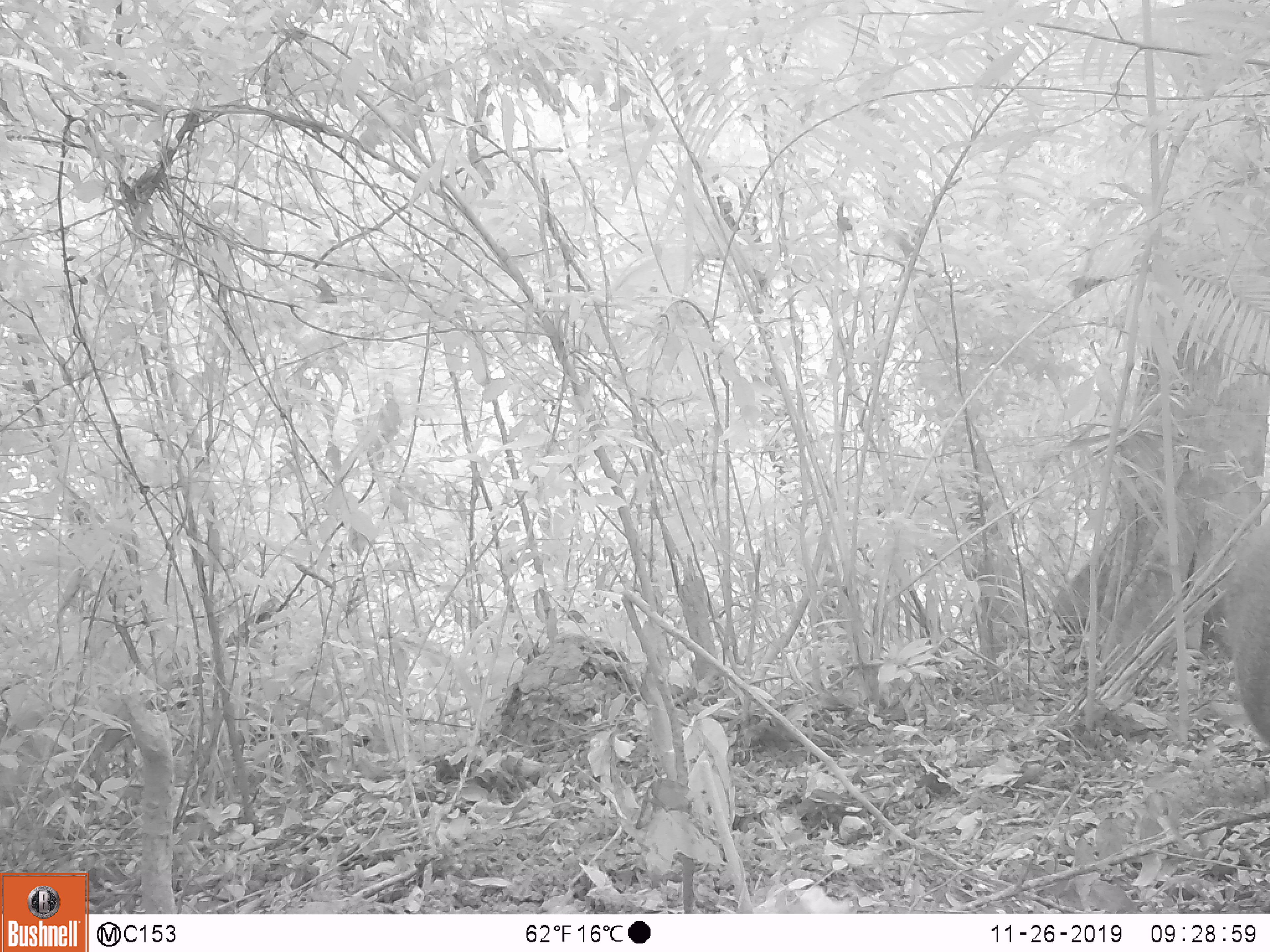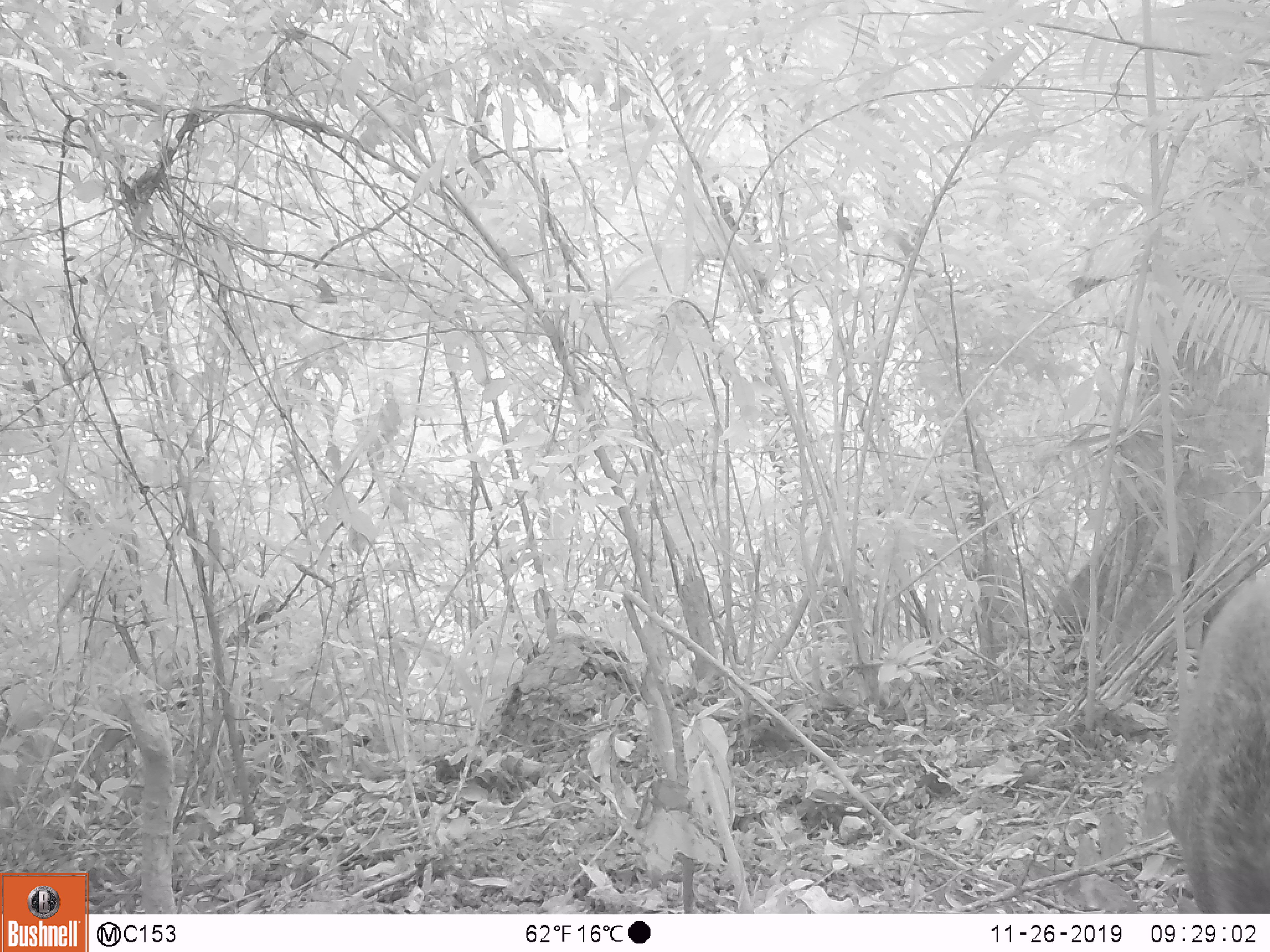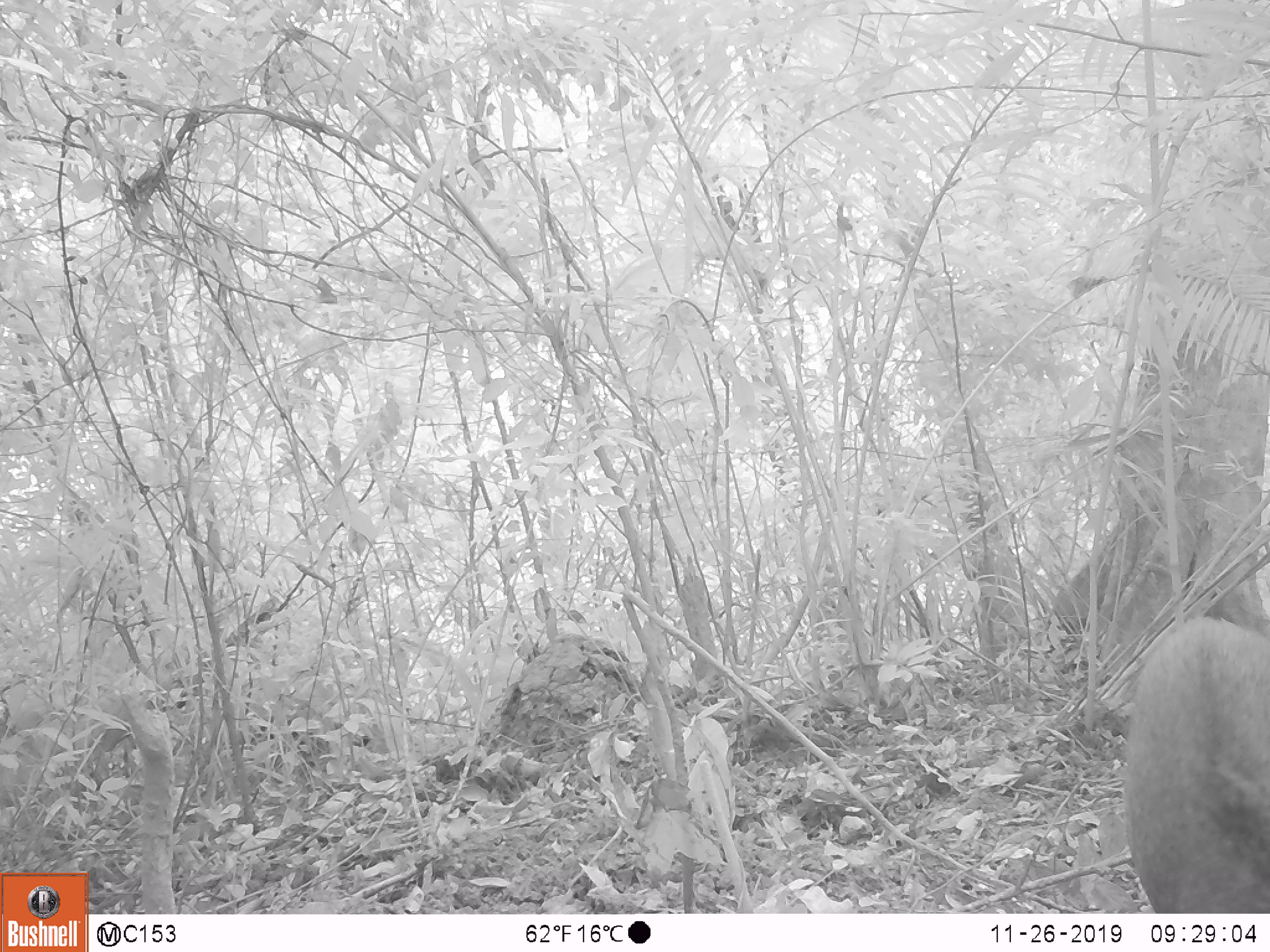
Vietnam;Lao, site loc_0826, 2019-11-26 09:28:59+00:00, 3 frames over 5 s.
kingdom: Animalia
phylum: Chordata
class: Mammalia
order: Artiodactyla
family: Suidae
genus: Sus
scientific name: Sus scrofa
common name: eurasian wild pig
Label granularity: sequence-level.